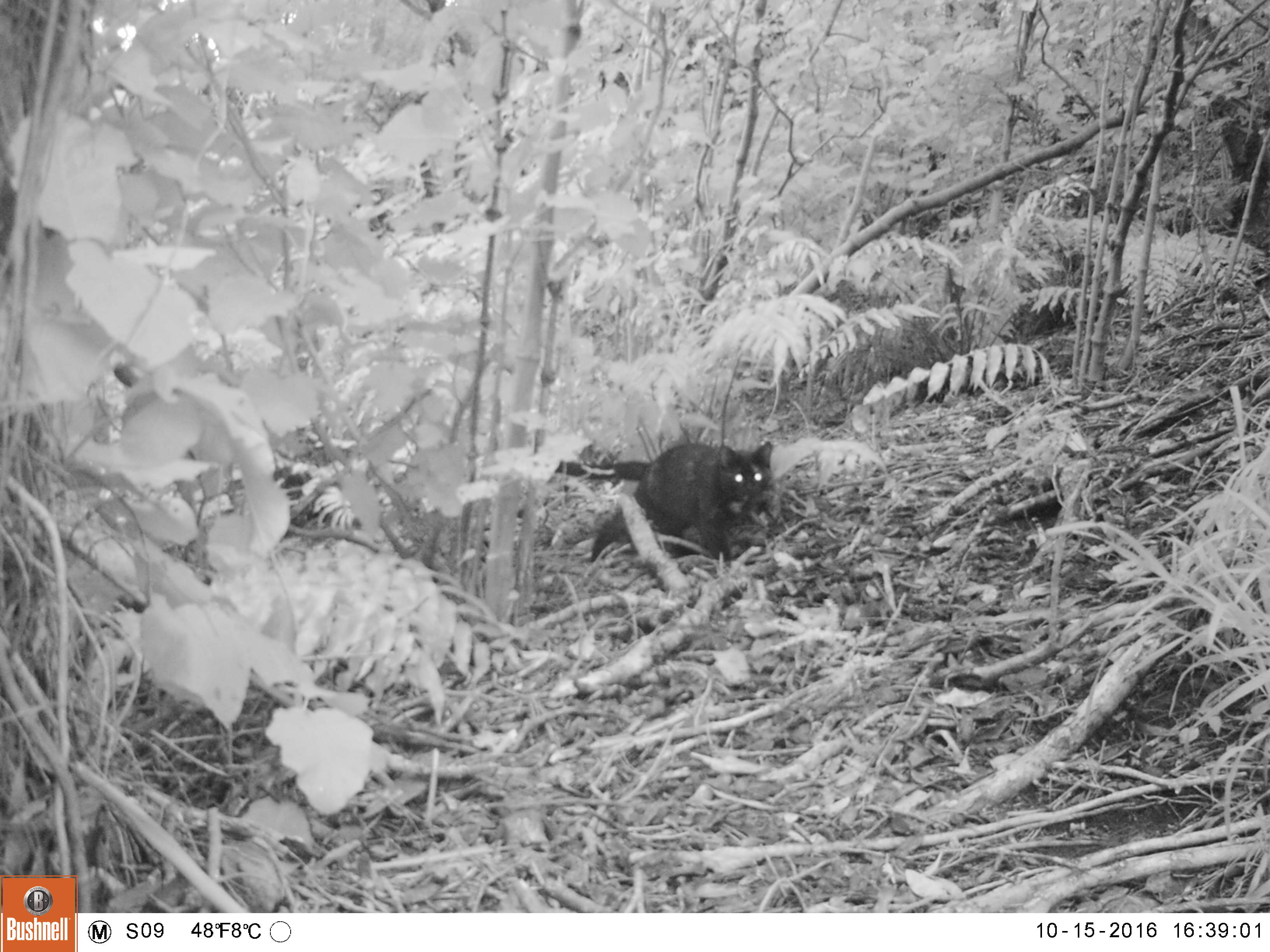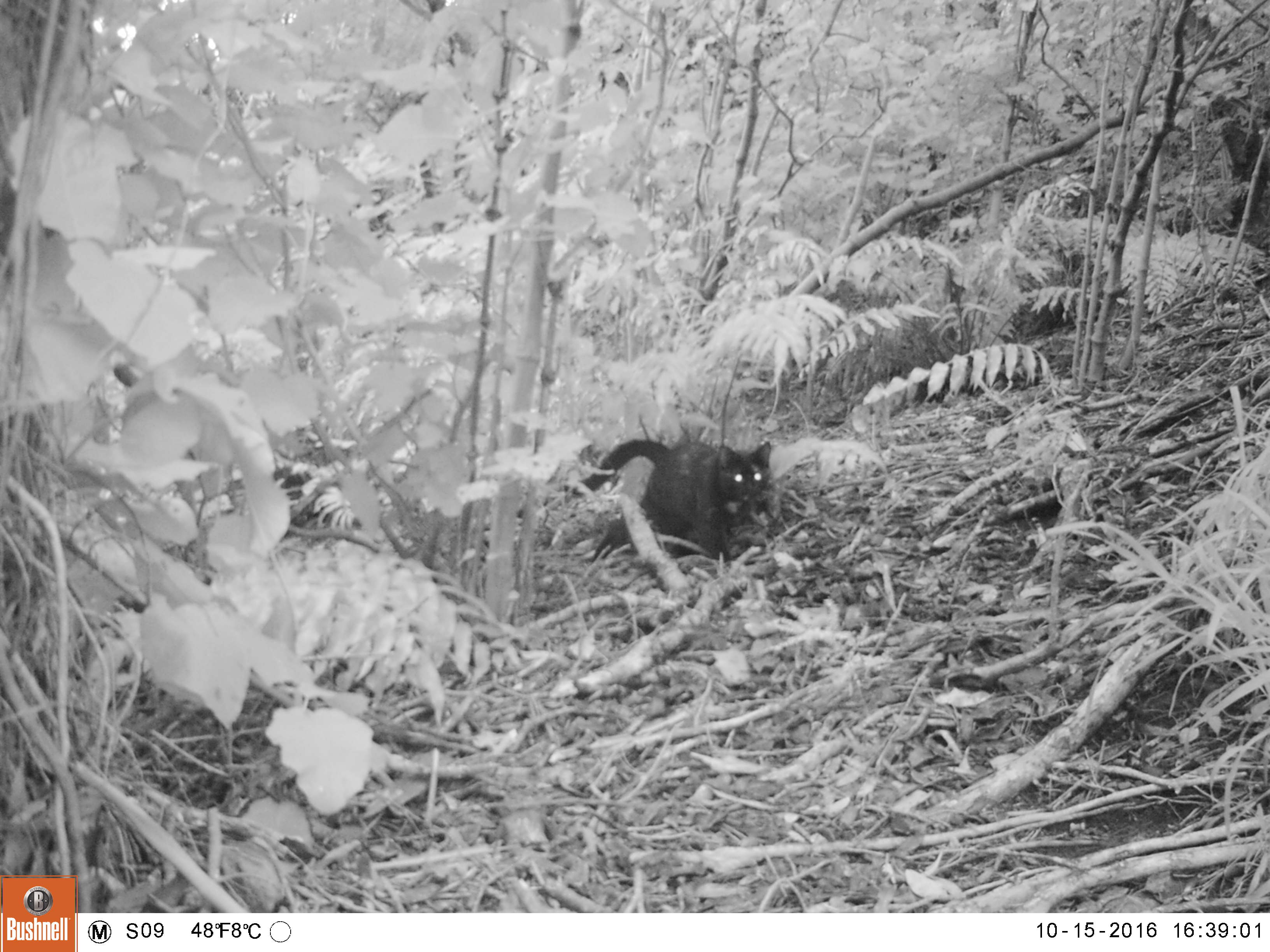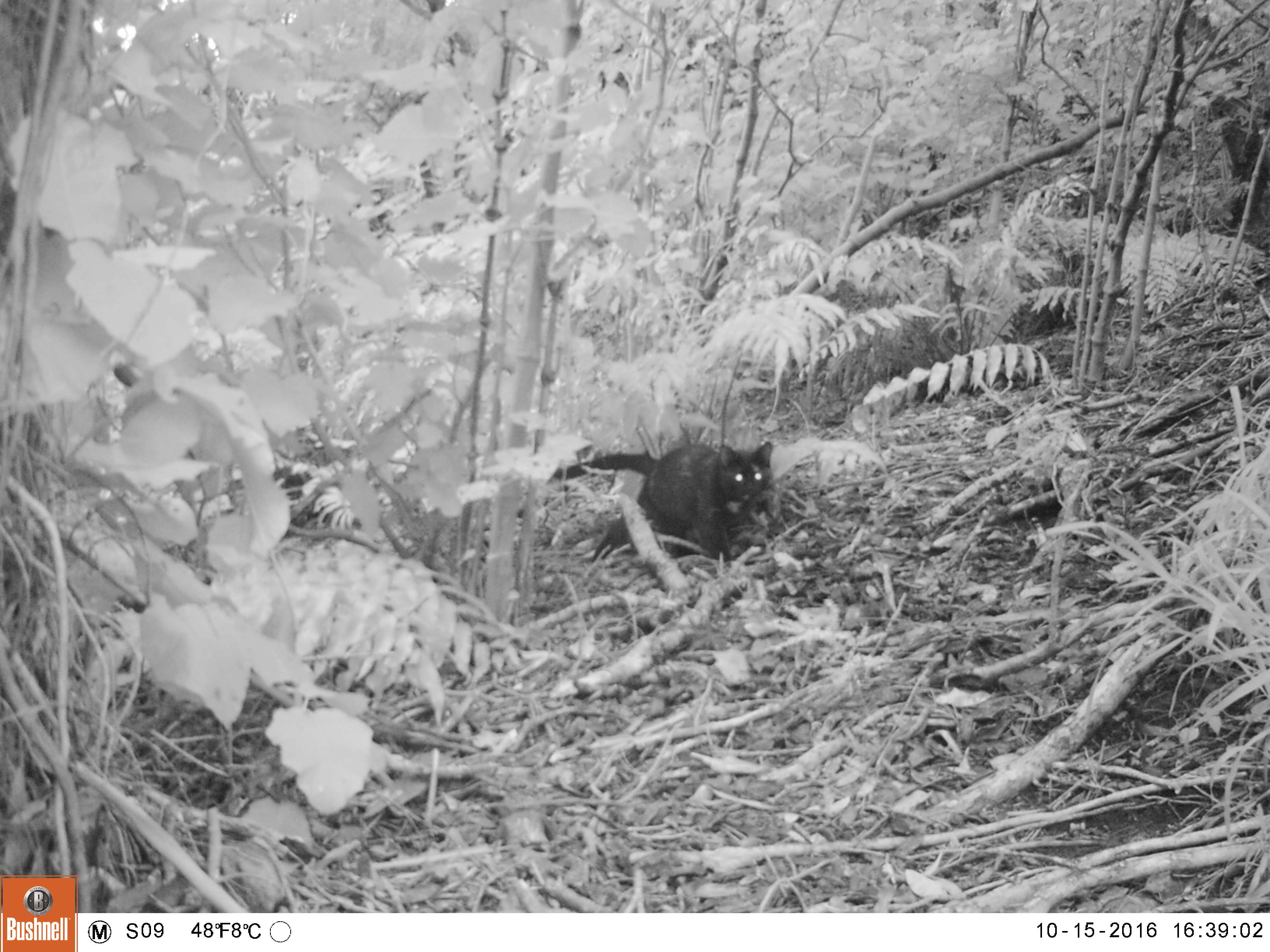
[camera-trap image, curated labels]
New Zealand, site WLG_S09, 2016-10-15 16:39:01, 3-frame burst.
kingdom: Animalia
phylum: Chordata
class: Mammalia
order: Carnivora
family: Felidae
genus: Felis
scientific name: Felis catus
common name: domestic cat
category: cat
Cat (domestic cat) (Felis catus).